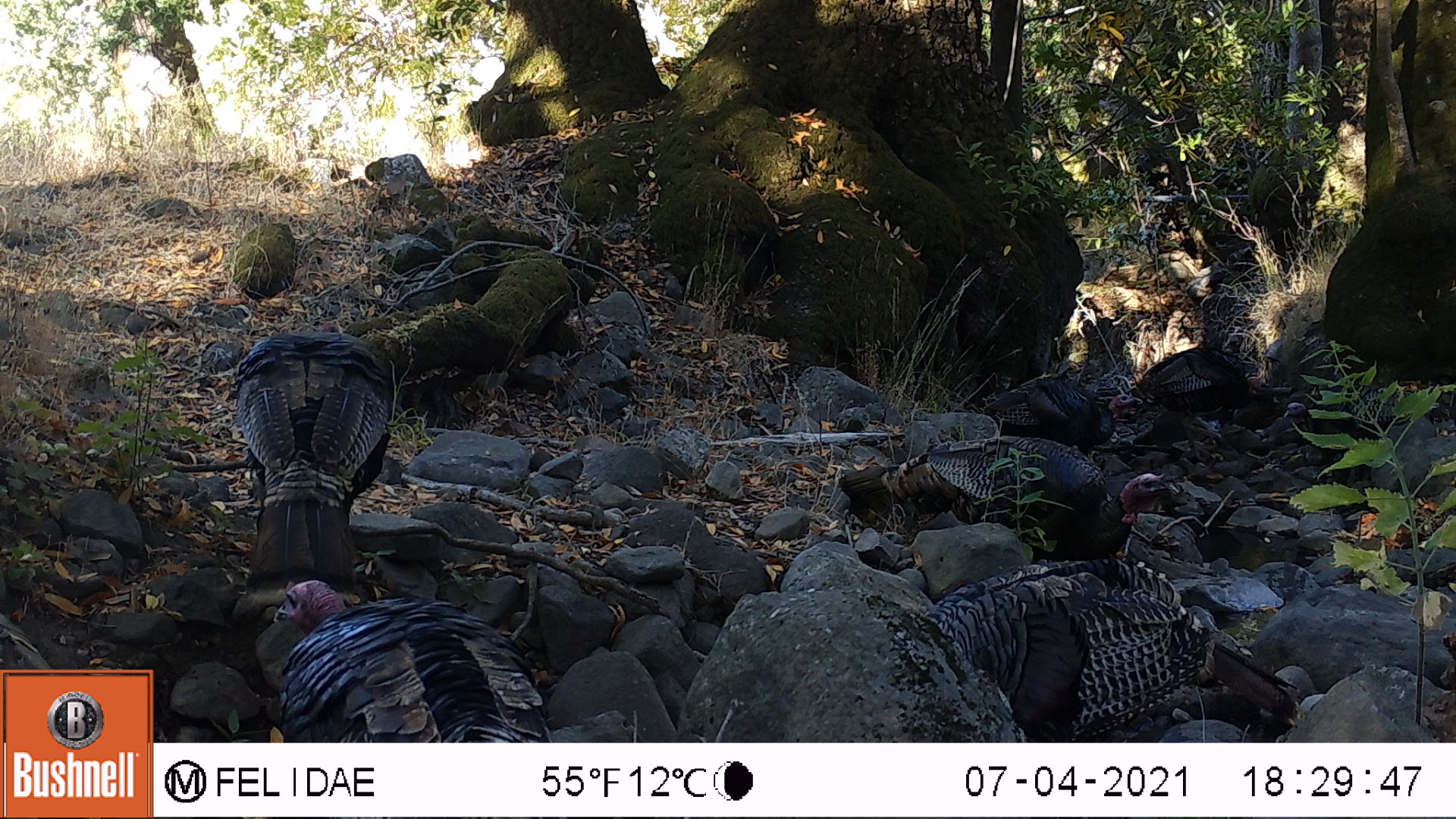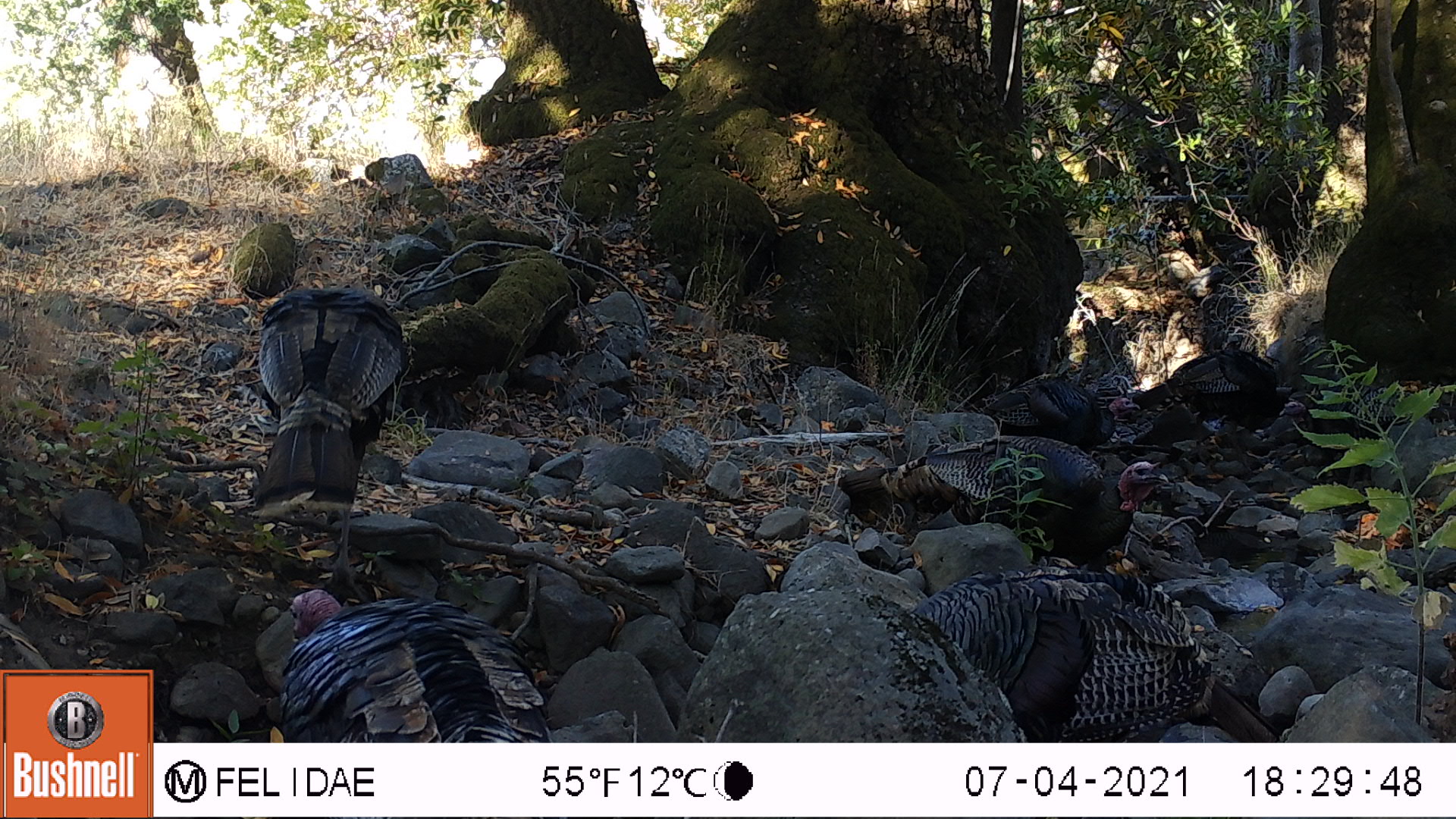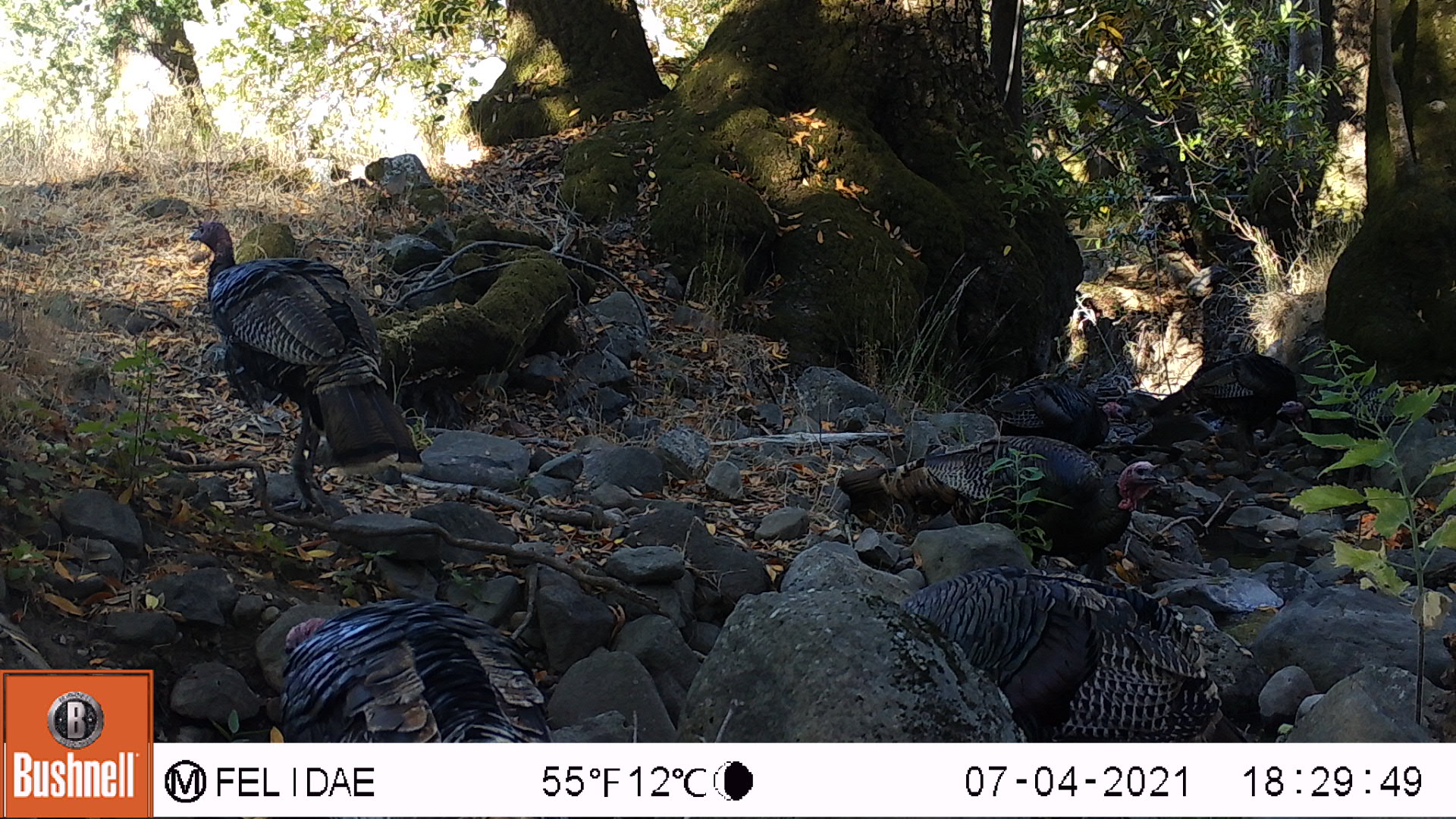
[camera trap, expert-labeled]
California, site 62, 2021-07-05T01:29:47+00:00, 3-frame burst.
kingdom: Animalia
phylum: Chordata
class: Aves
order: Galliformes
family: Phasianidae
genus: Meleagris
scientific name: Meleagris gallopavo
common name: turkey